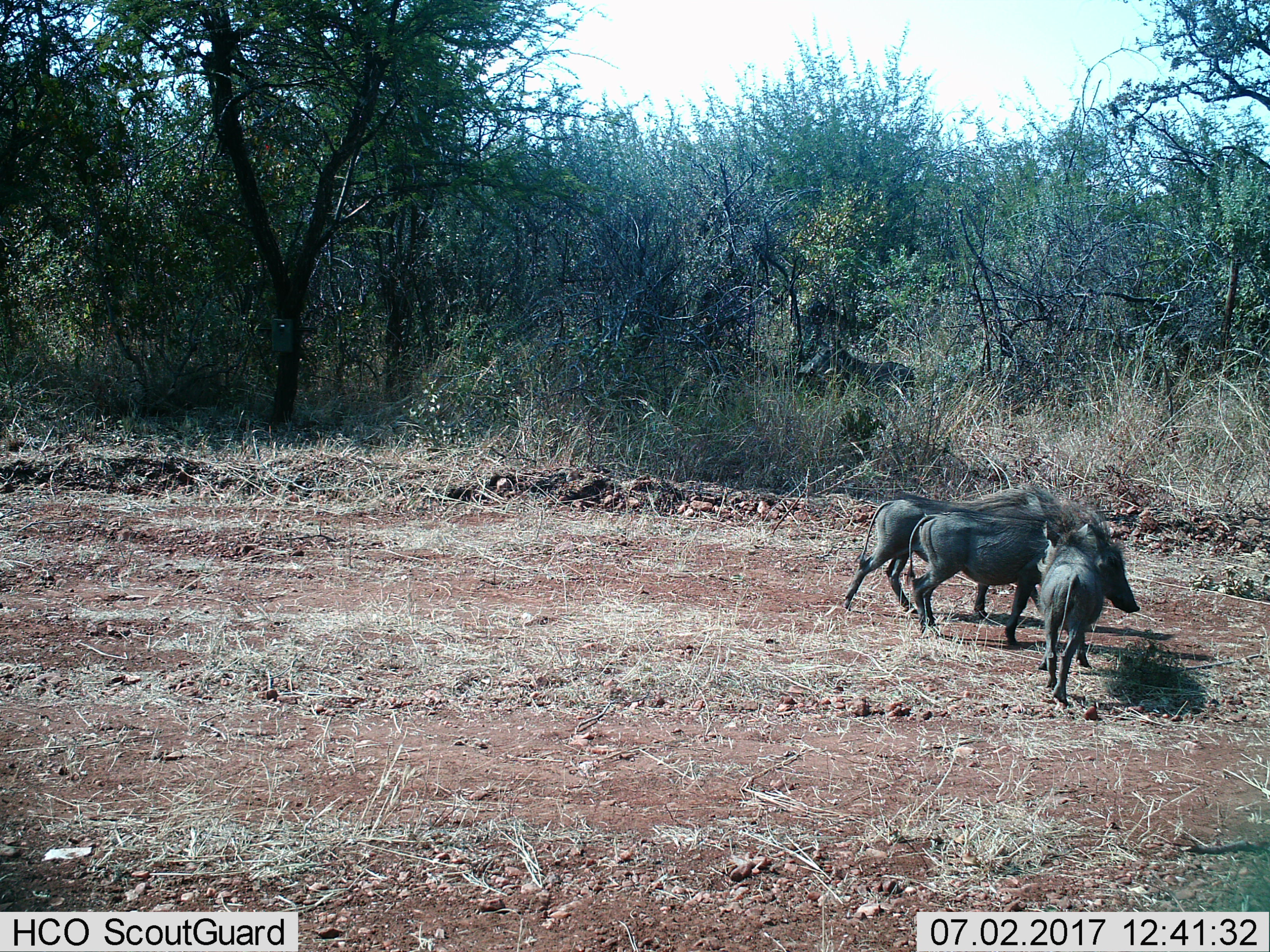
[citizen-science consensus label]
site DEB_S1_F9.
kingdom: Animalia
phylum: Chordata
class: Mammalia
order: Artiodactyla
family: Suidae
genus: Phacochoerus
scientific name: Phacochoerus africanus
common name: warthog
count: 3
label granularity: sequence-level